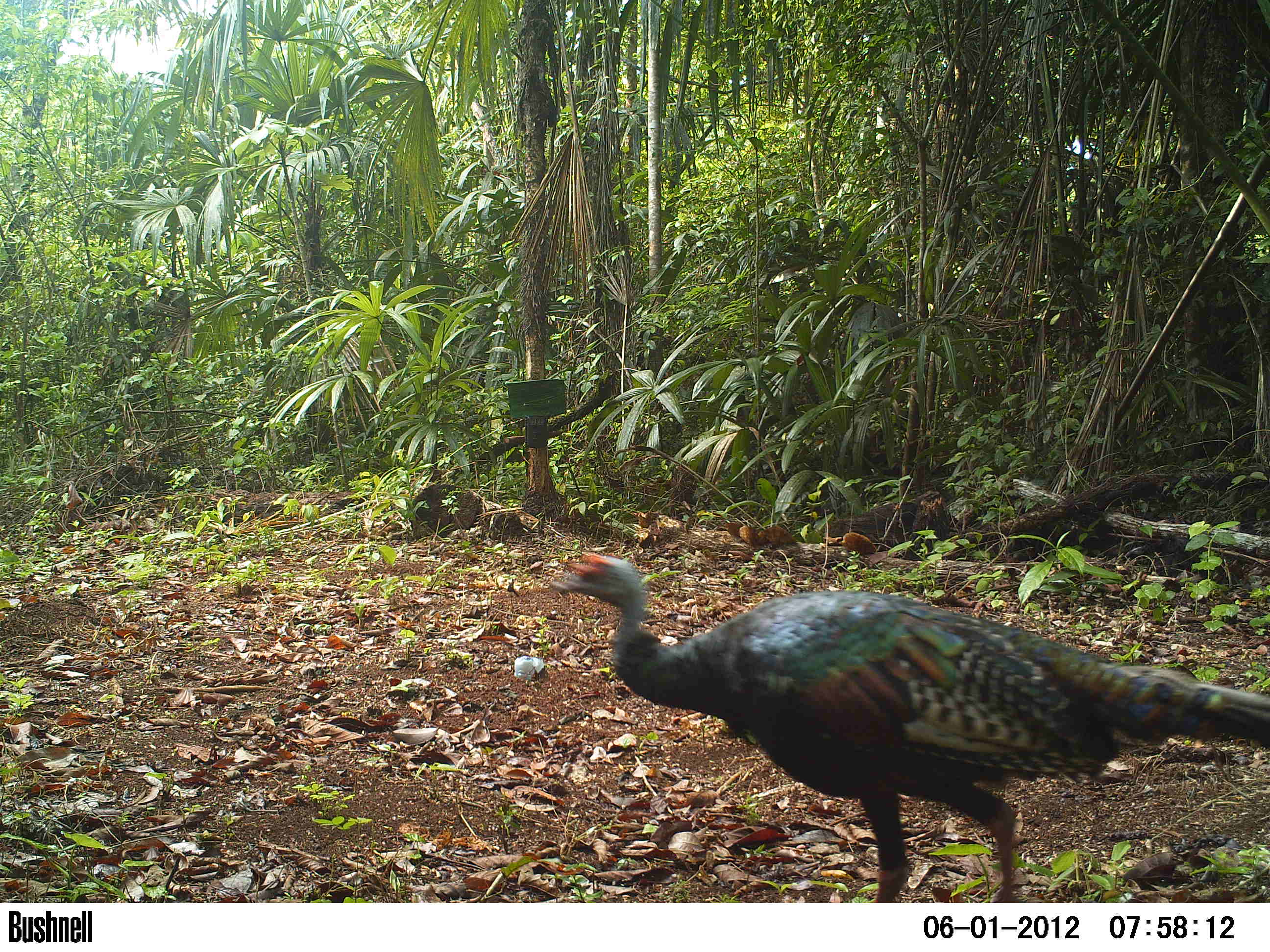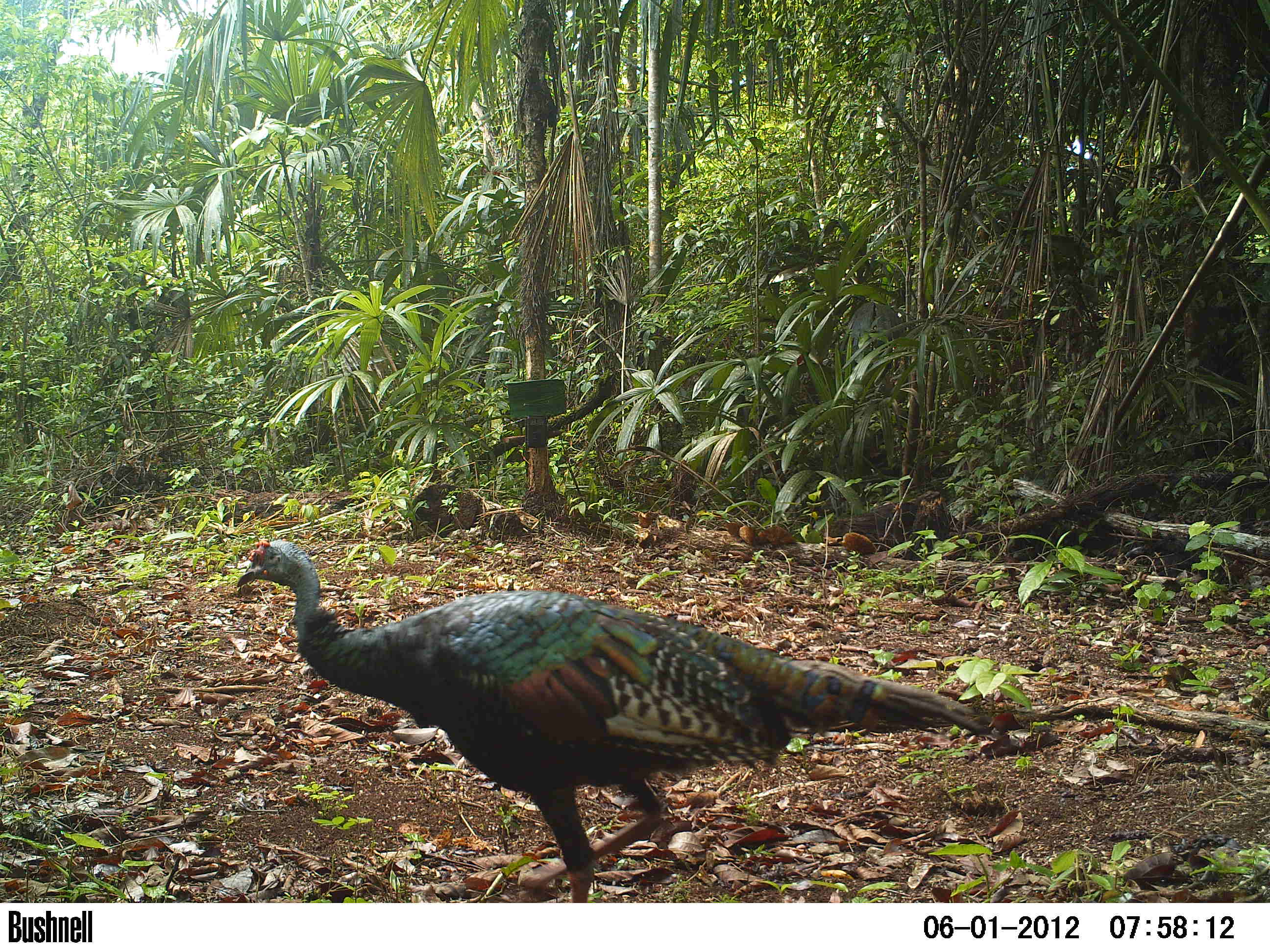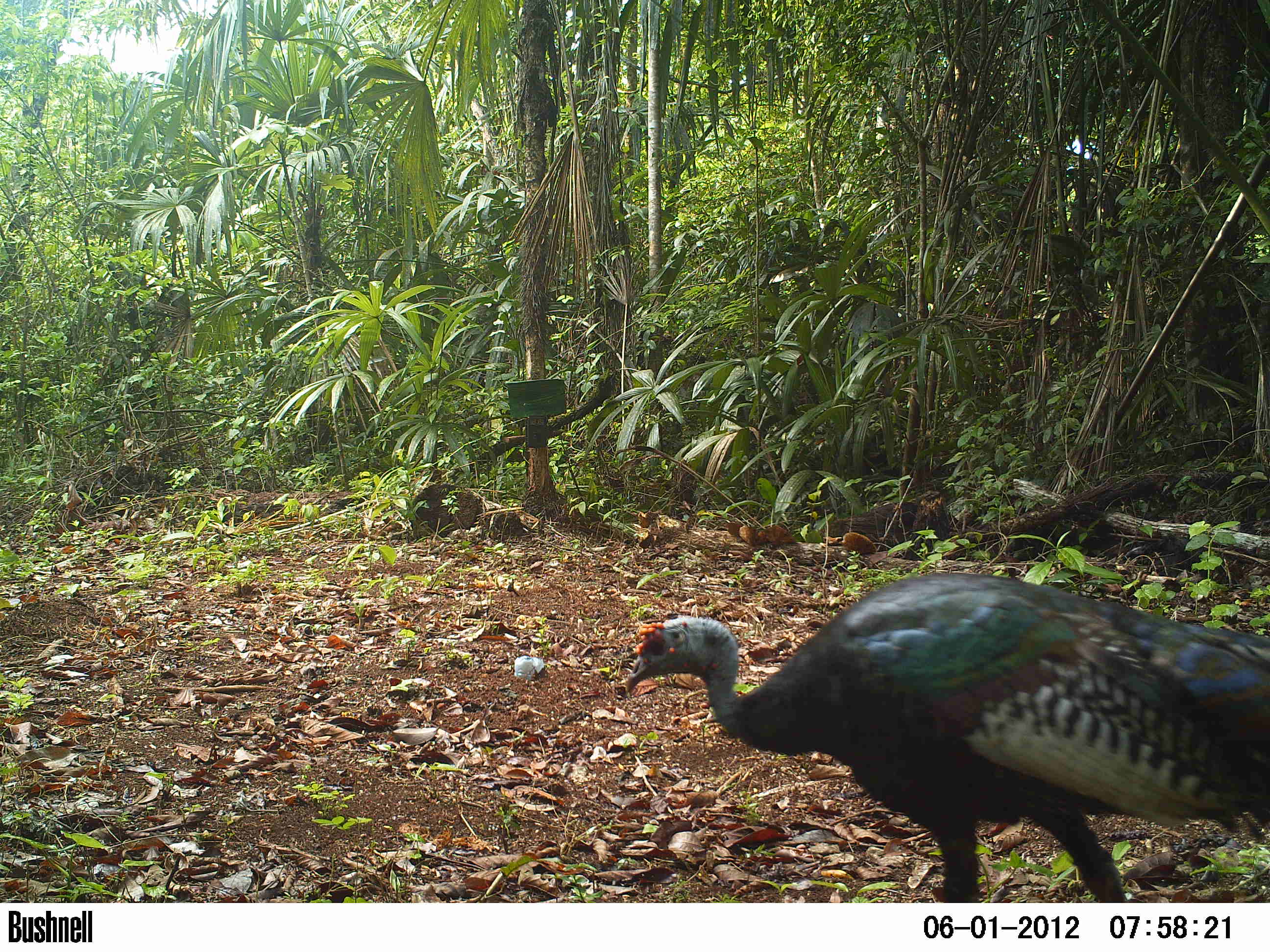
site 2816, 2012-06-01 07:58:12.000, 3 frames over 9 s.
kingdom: Animalia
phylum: Chordata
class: Aves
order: Galliformes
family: Phasianidae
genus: Meleagris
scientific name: Meleagris ocellata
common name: ocellated turkey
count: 3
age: adult